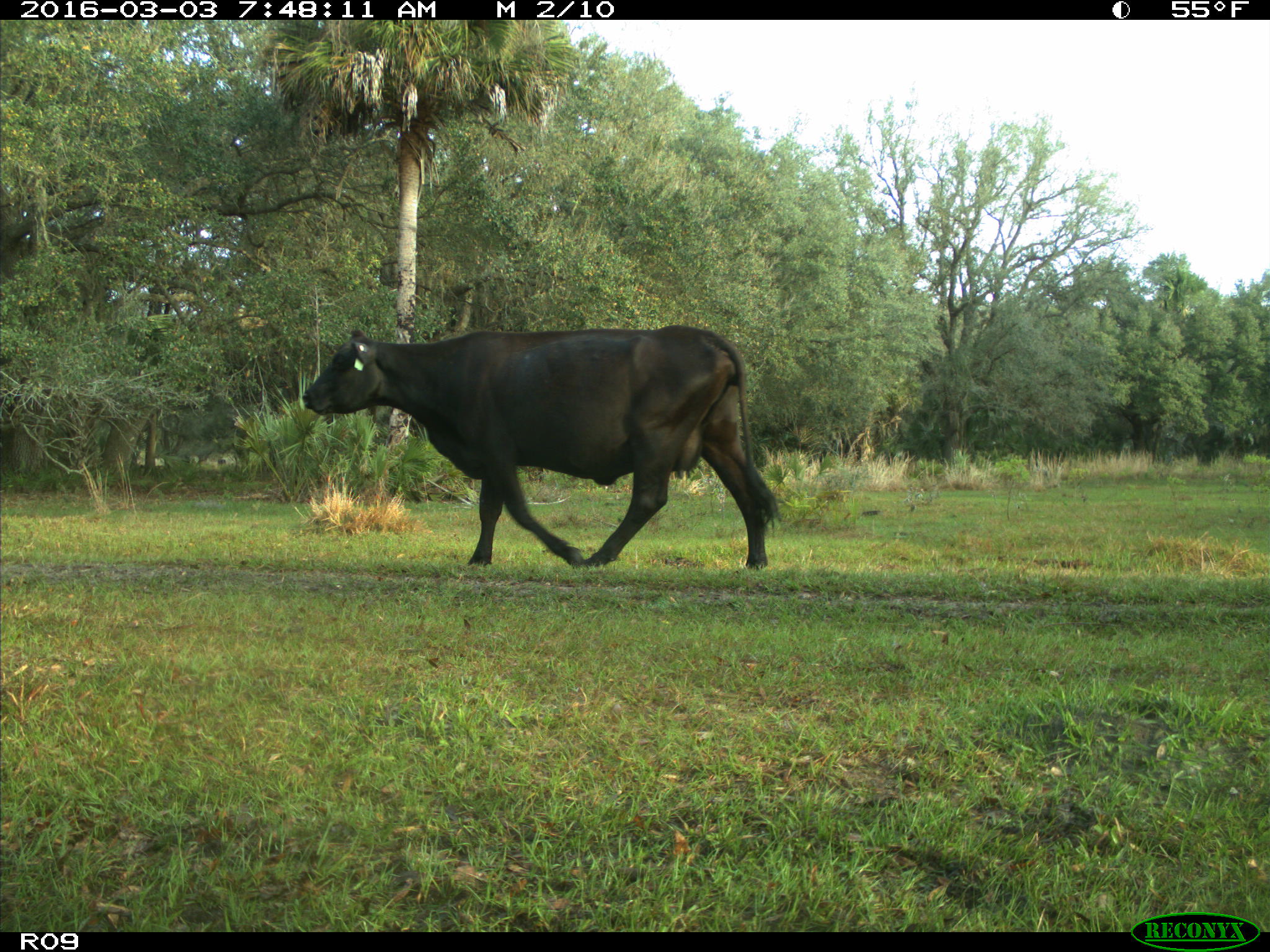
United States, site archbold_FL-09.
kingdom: Animalia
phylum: Chordata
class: Mammalia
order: Artiodactyla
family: Bovidae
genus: Bos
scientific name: Bos taurus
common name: domestic cow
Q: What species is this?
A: Bos taurus (domestic cow).